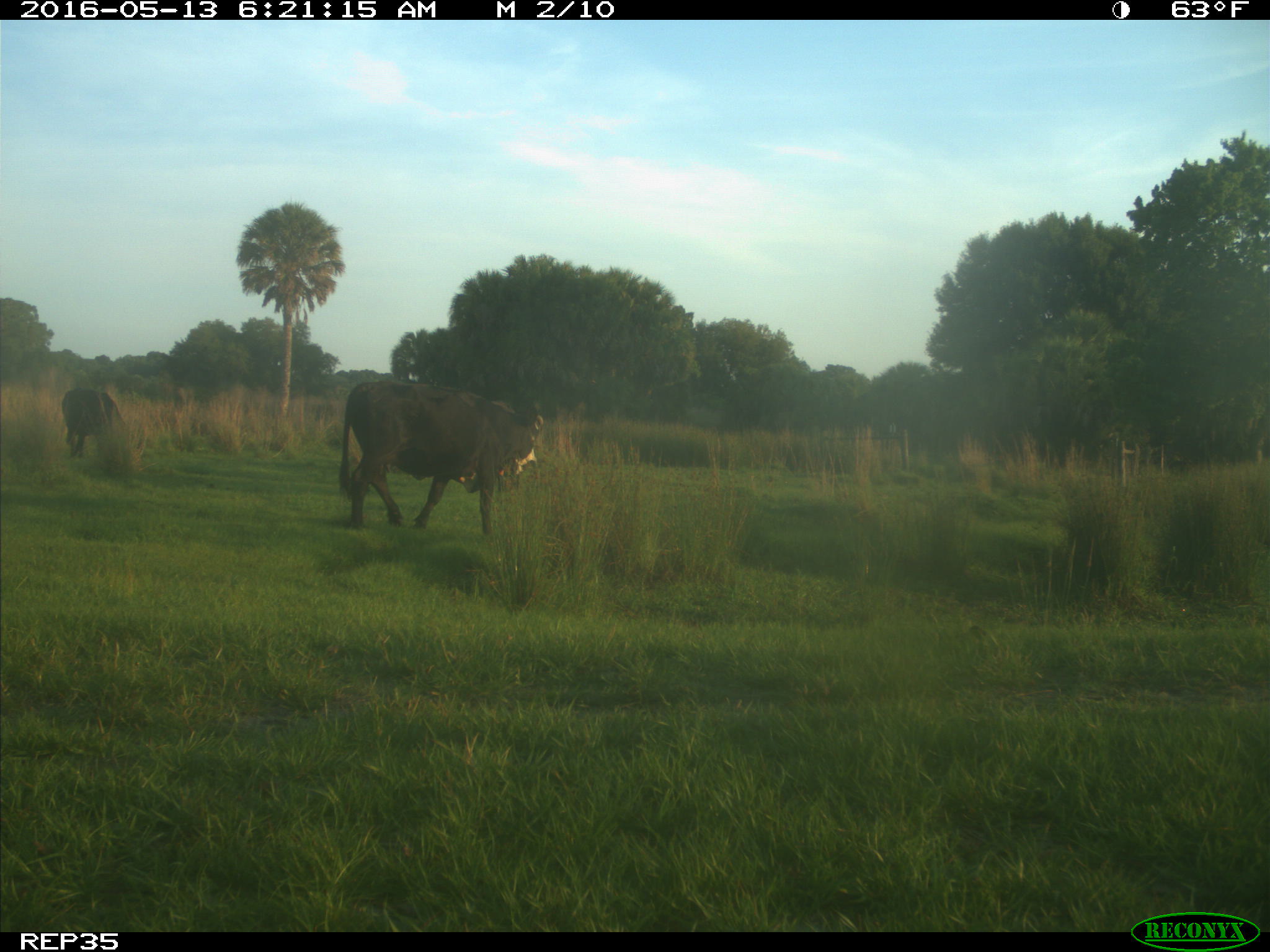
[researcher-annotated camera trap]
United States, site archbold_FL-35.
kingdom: Animalia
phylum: Chordata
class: Mammalia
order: Artiodactyla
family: Bovidae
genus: Bos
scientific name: Bos taurus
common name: domestic cow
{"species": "Bos taurus (domestic cow)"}